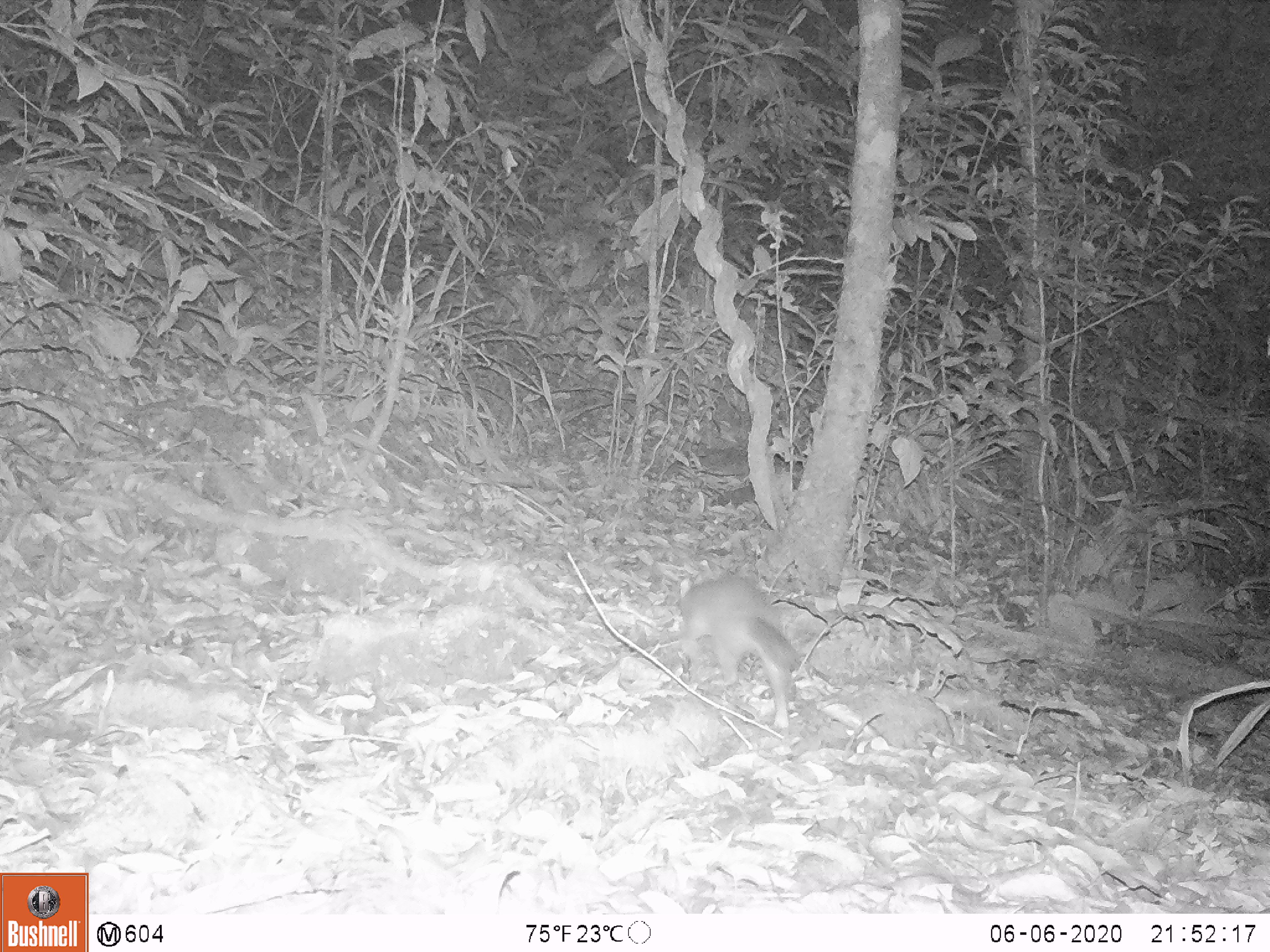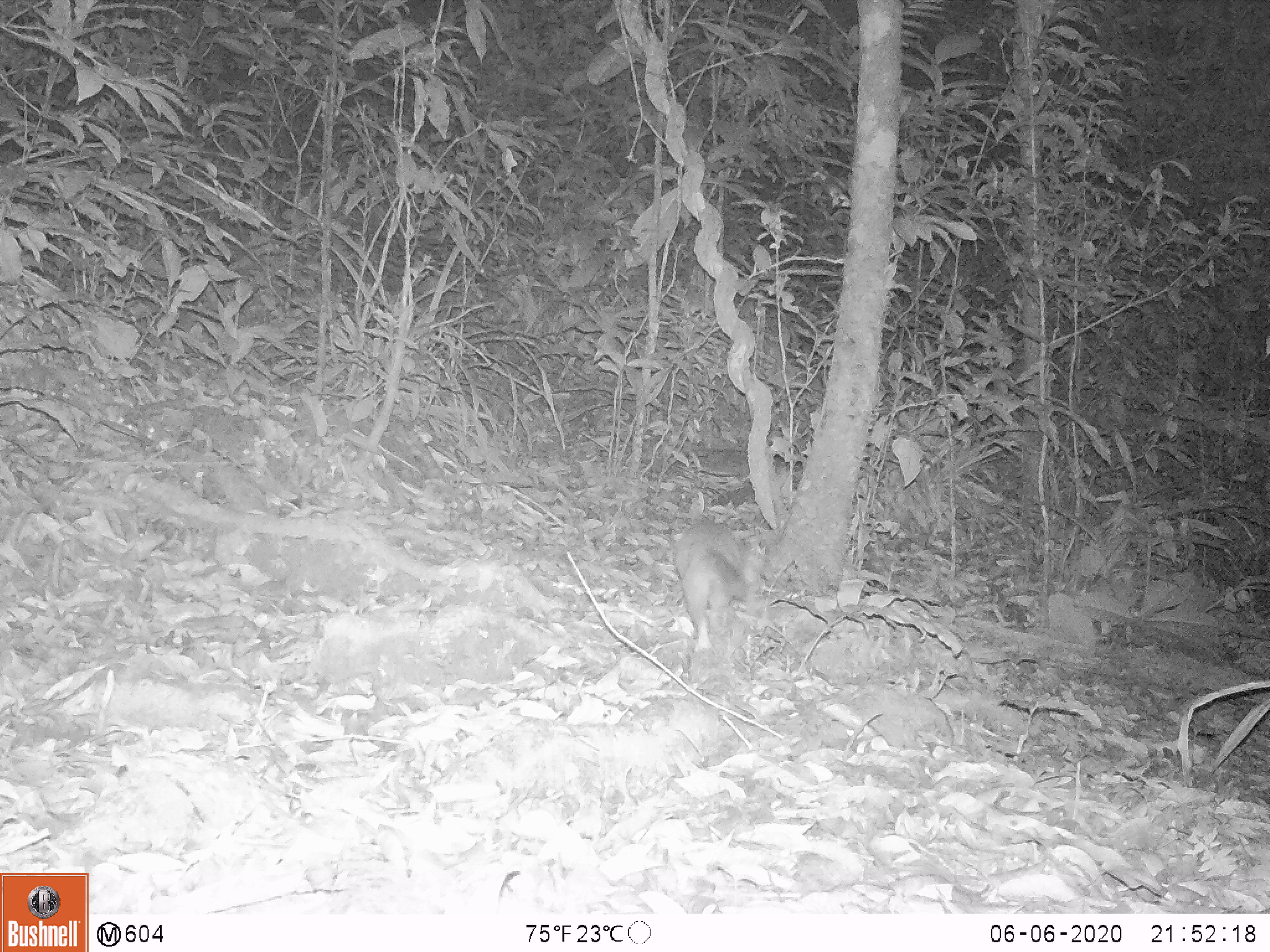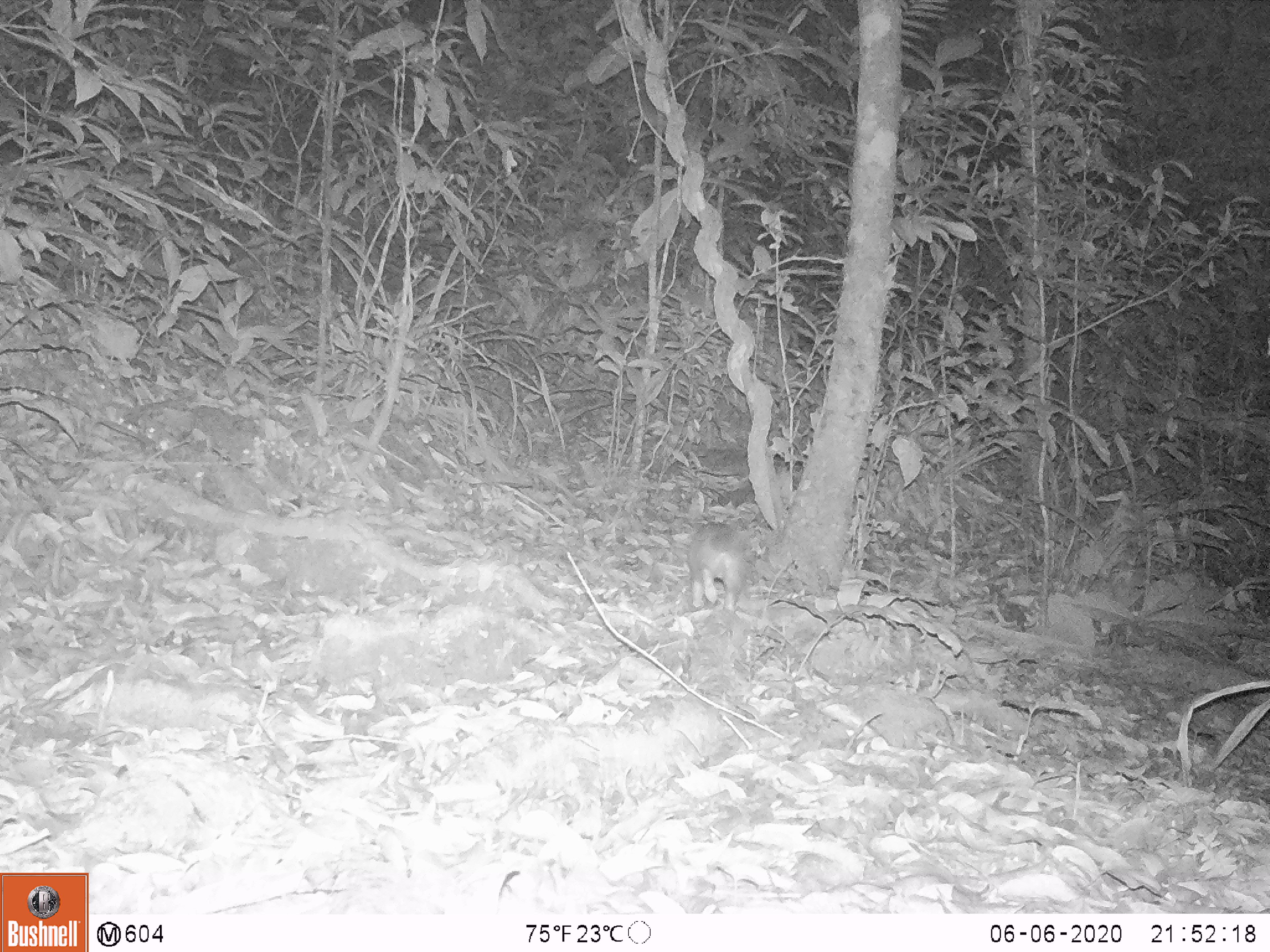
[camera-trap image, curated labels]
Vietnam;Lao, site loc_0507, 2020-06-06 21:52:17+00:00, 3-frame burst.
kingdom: Animalia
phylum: Chordata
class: Mammalia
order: Carnivora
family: Mustelidae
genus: Melogale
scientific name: Melogale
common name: ferret badger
Ferret badger (Melogale). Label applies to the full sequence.